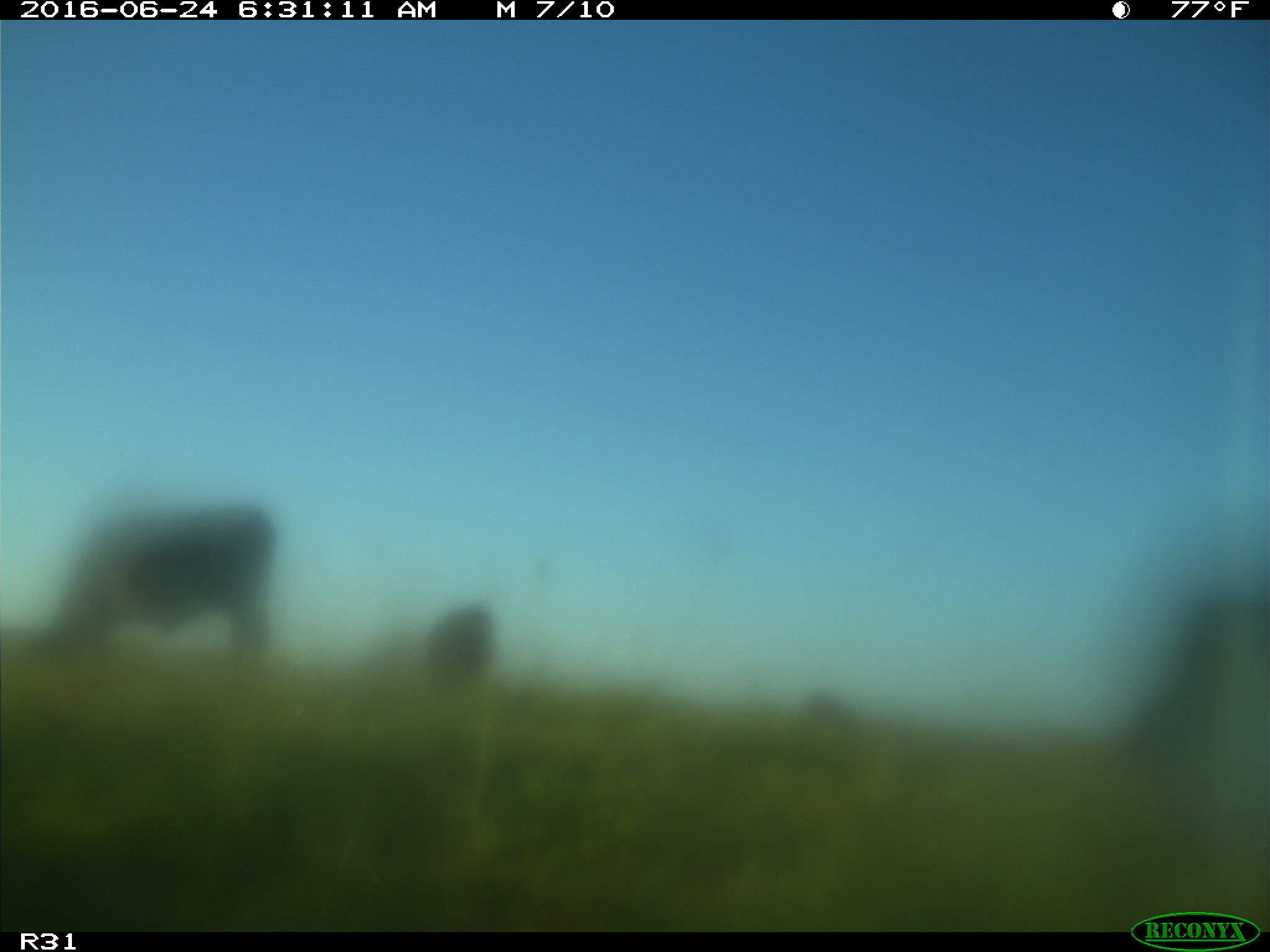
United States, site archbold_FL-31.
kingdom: Animalia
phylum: Chordata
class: Mammalia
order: Artiodactyla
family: Bovidae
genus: Bos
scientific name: Bos taurus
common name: domestic cow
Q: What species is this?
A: Bos taurus (domestic cow).